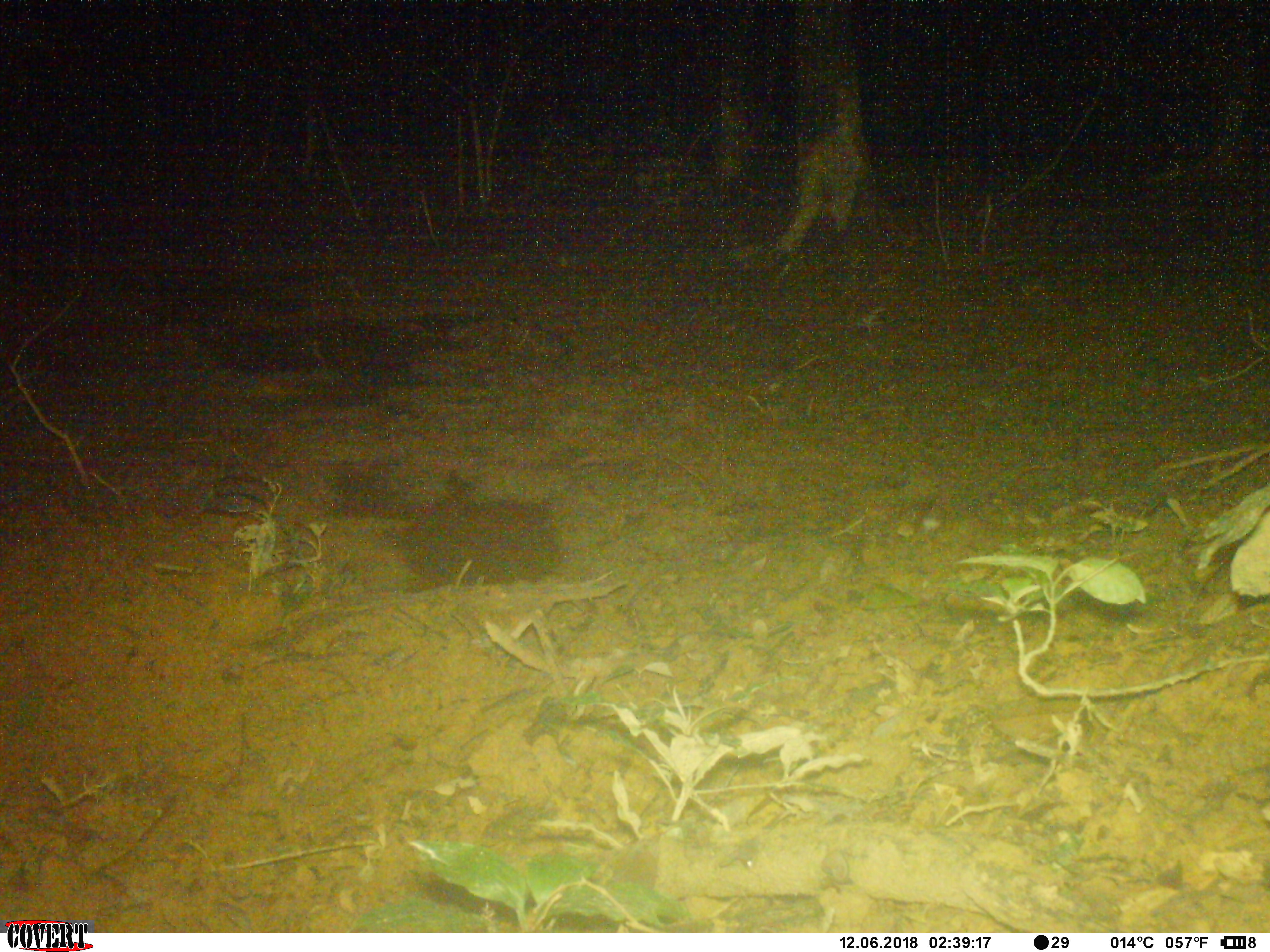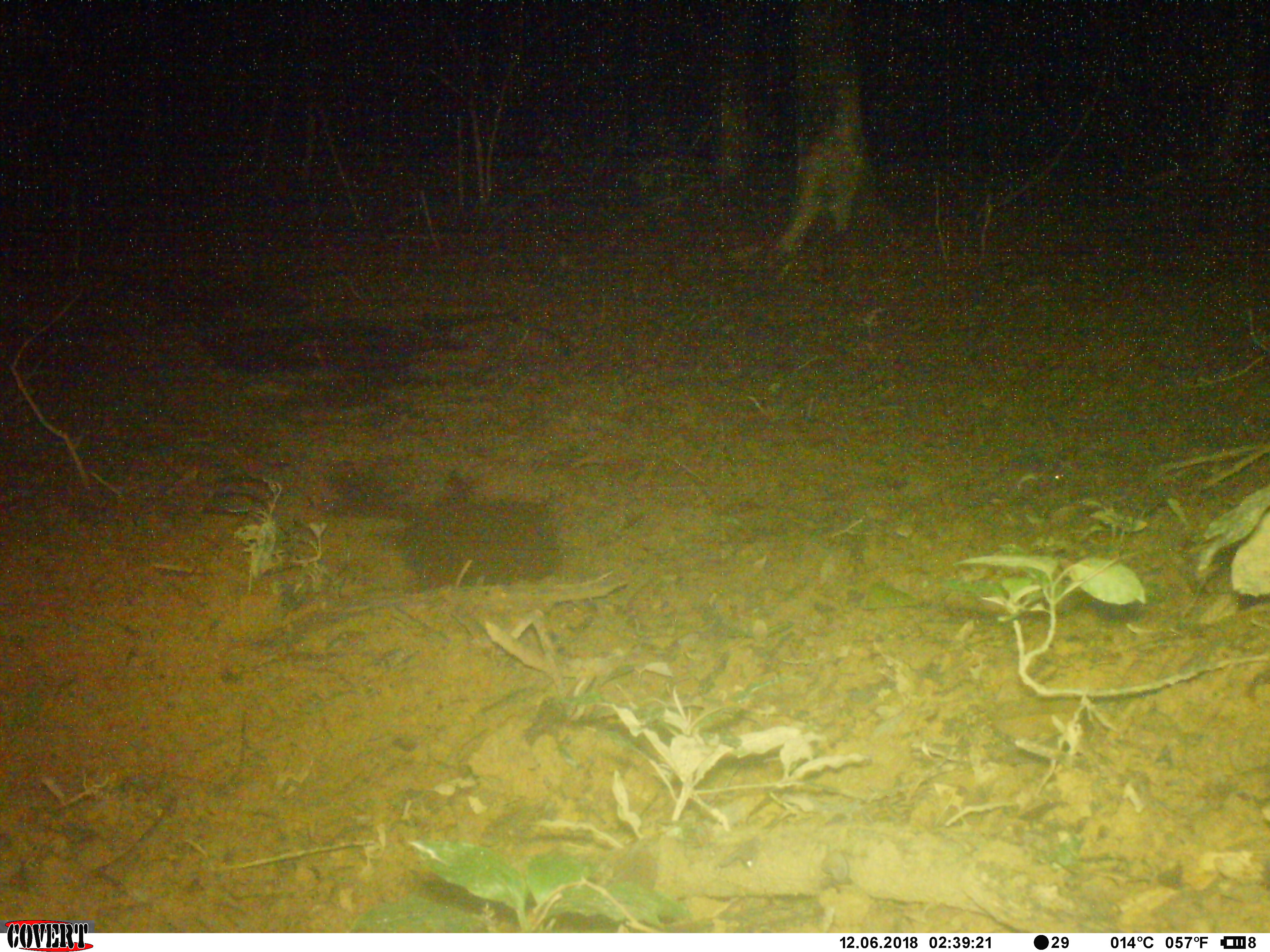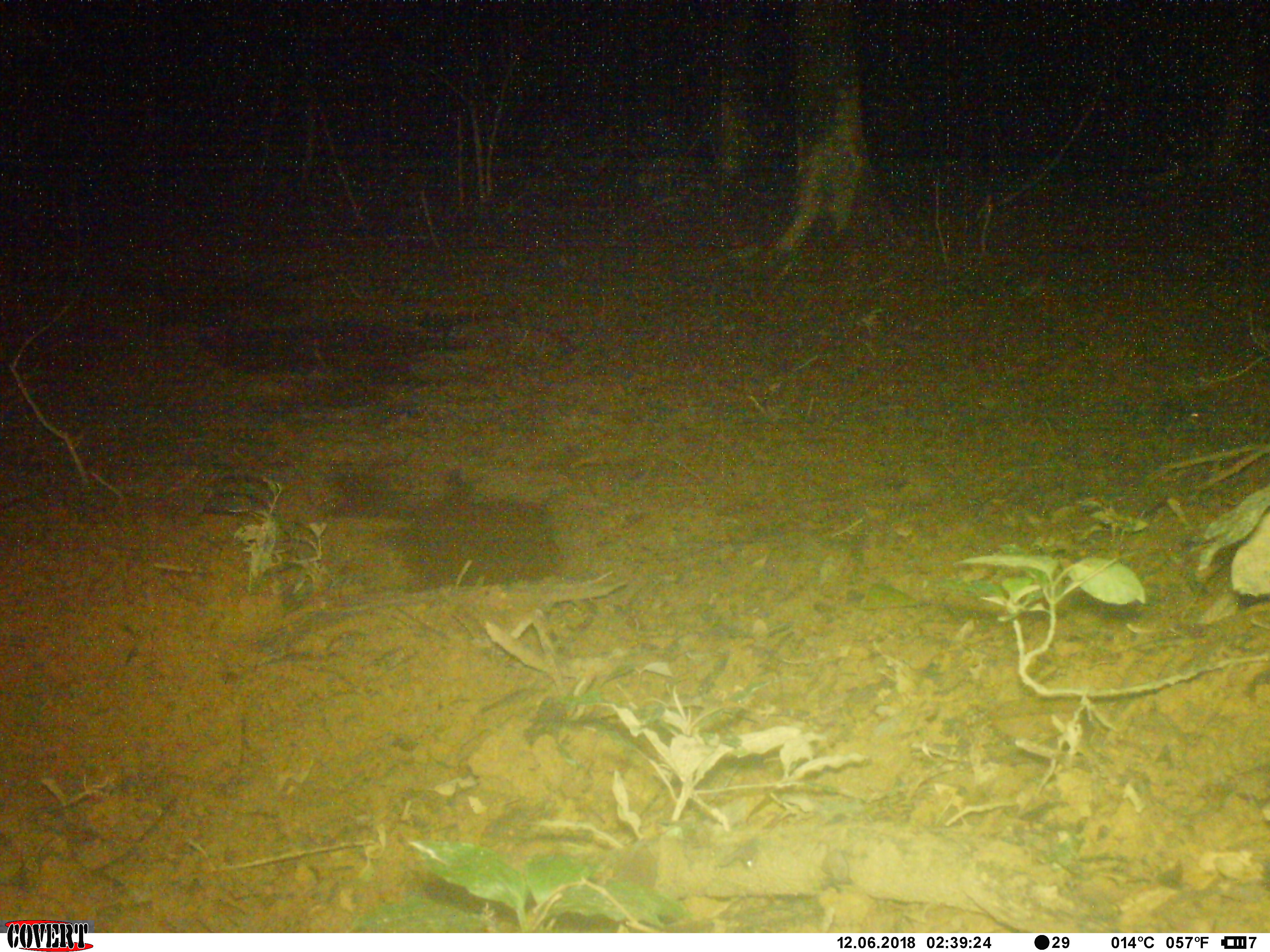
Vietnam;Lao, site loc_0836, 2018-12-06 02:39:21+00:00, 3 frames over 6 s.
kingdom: Animalia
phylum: Chordata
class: Mammalia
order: Rodentia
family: Muridae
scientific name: Muridae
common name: old-world mice and rats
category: unidentified murid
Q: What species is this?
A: Unidentified murid (old-world mice and rats) (Muridae).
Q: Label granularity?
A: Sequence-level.